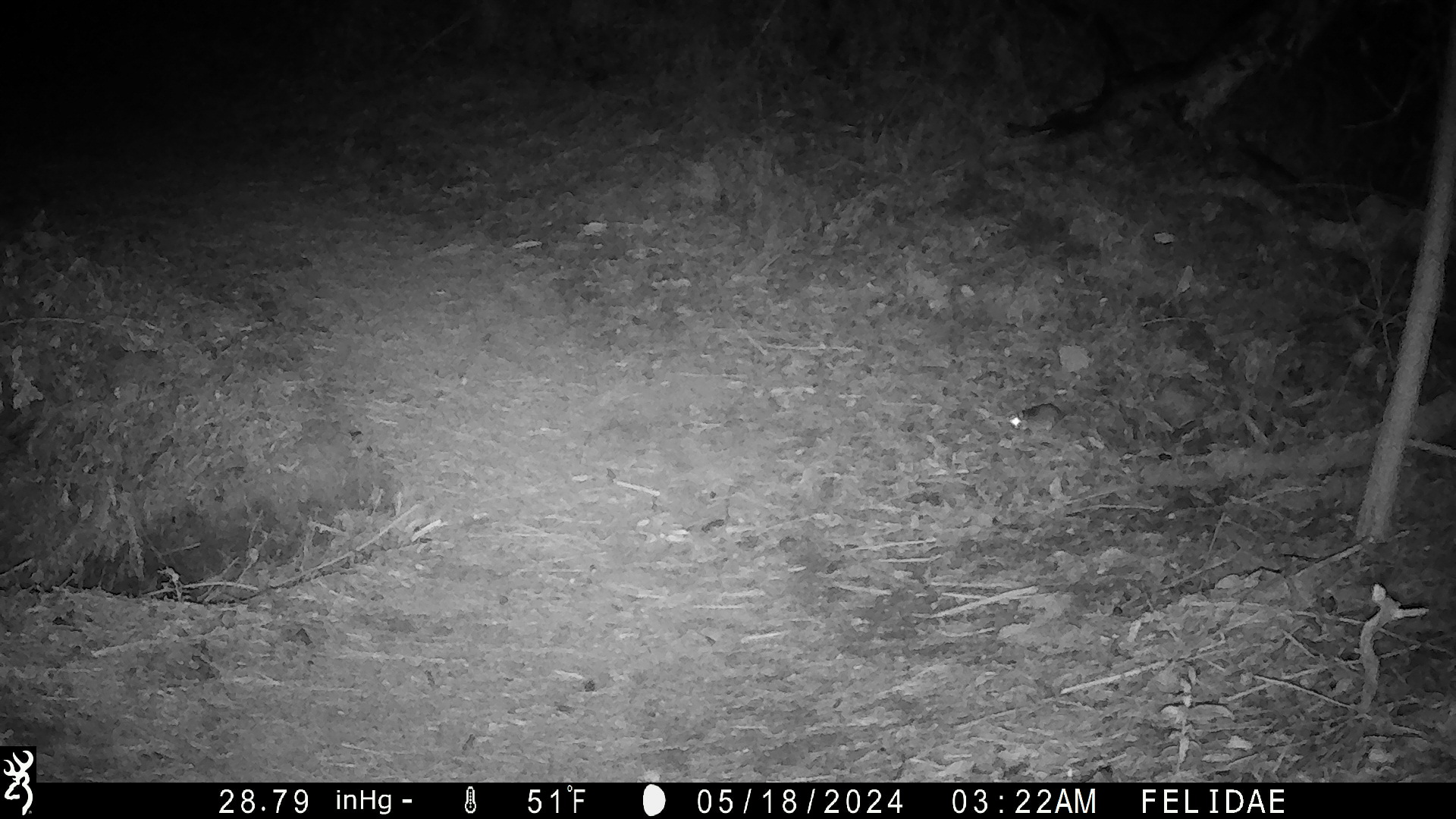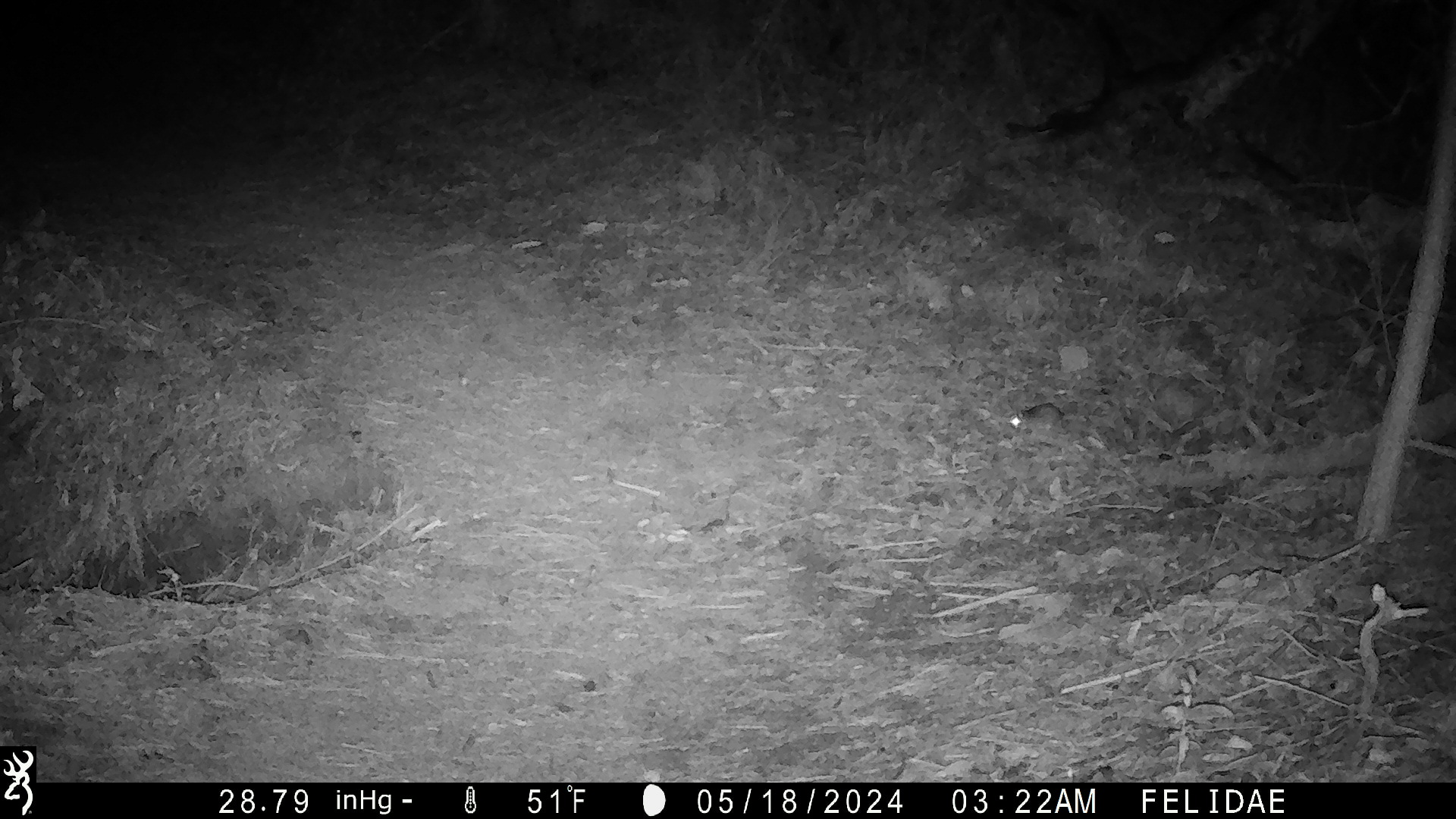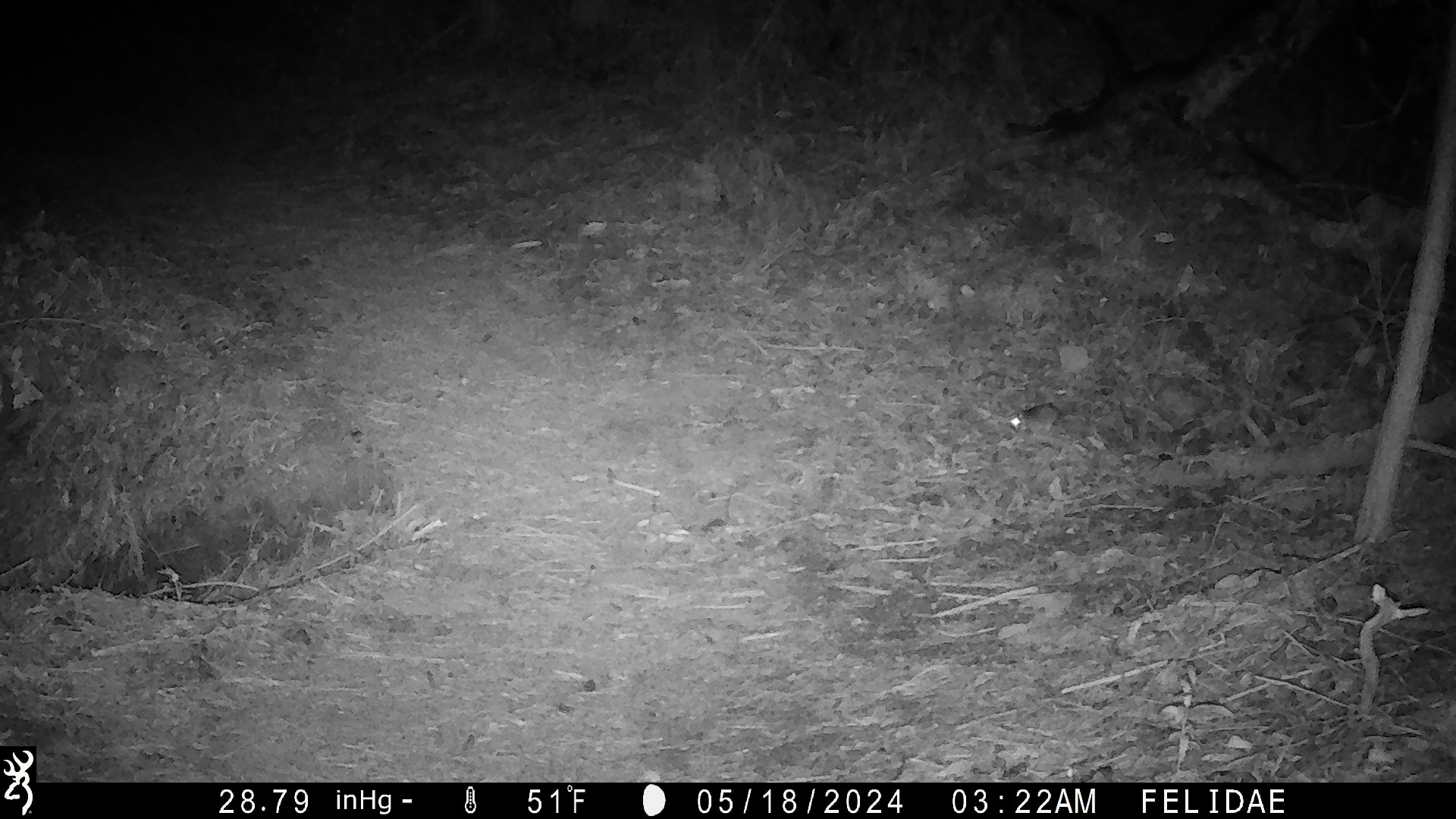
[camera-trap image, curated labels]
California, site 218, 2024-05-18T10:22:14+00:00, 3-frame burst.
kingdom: Animalia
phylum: Chordata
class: Mammalia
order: Rodentia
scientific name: Rodentia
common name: mouse or rat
Mouse or rat (Rodentia).